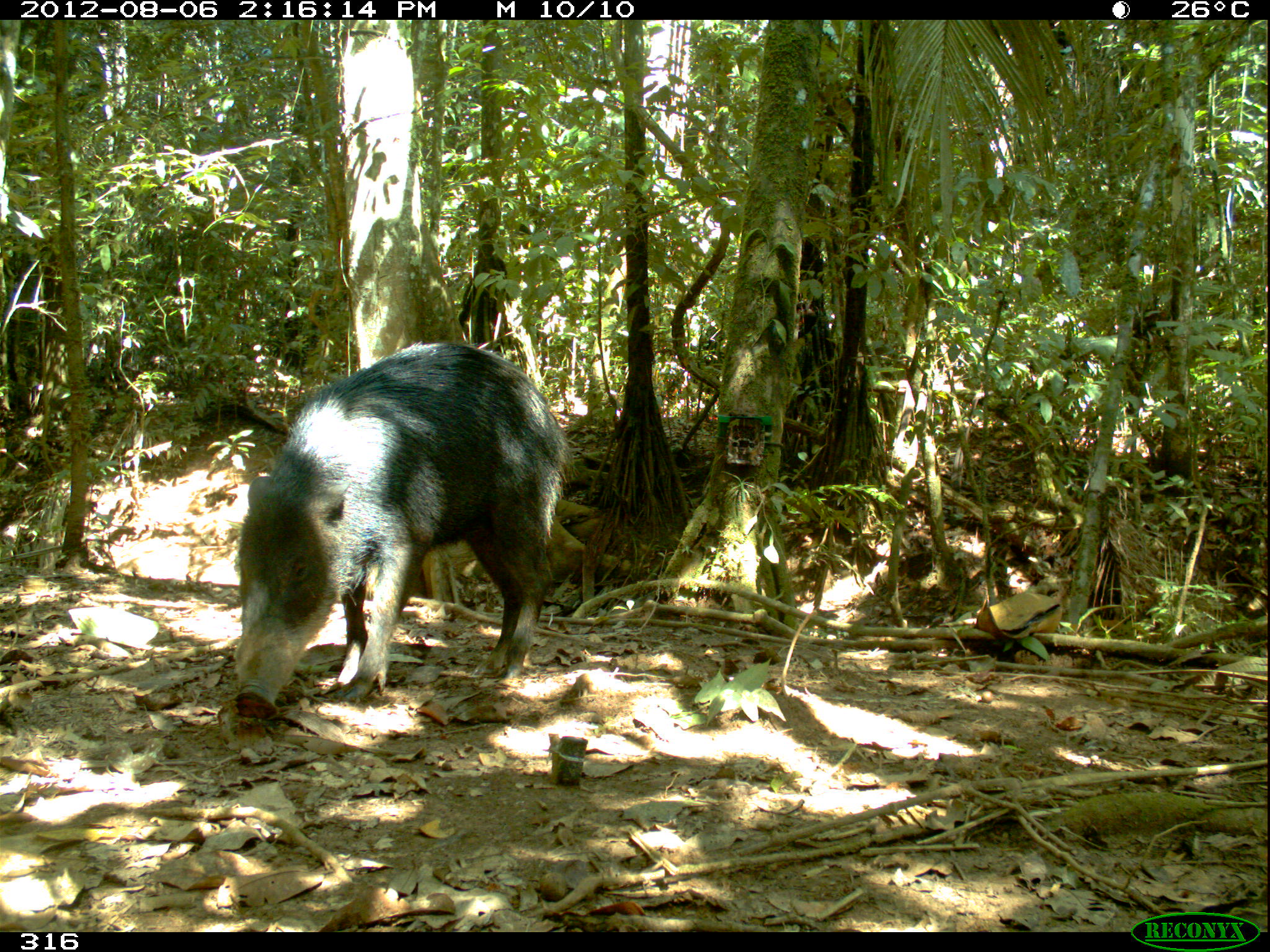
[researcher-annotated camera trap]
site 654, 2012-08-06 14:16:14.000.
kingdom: Animalia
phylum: Chordata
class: Mammalia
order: Artiodactyla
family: Tayassuidae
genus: Tayassu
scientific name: Tayassu pecari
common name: white-lipped peccary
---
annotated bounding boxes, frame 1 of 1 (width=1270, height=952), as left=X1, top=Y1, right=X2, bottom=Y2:
tayassu pecari: left=233, top=341, right=578, bottom=721